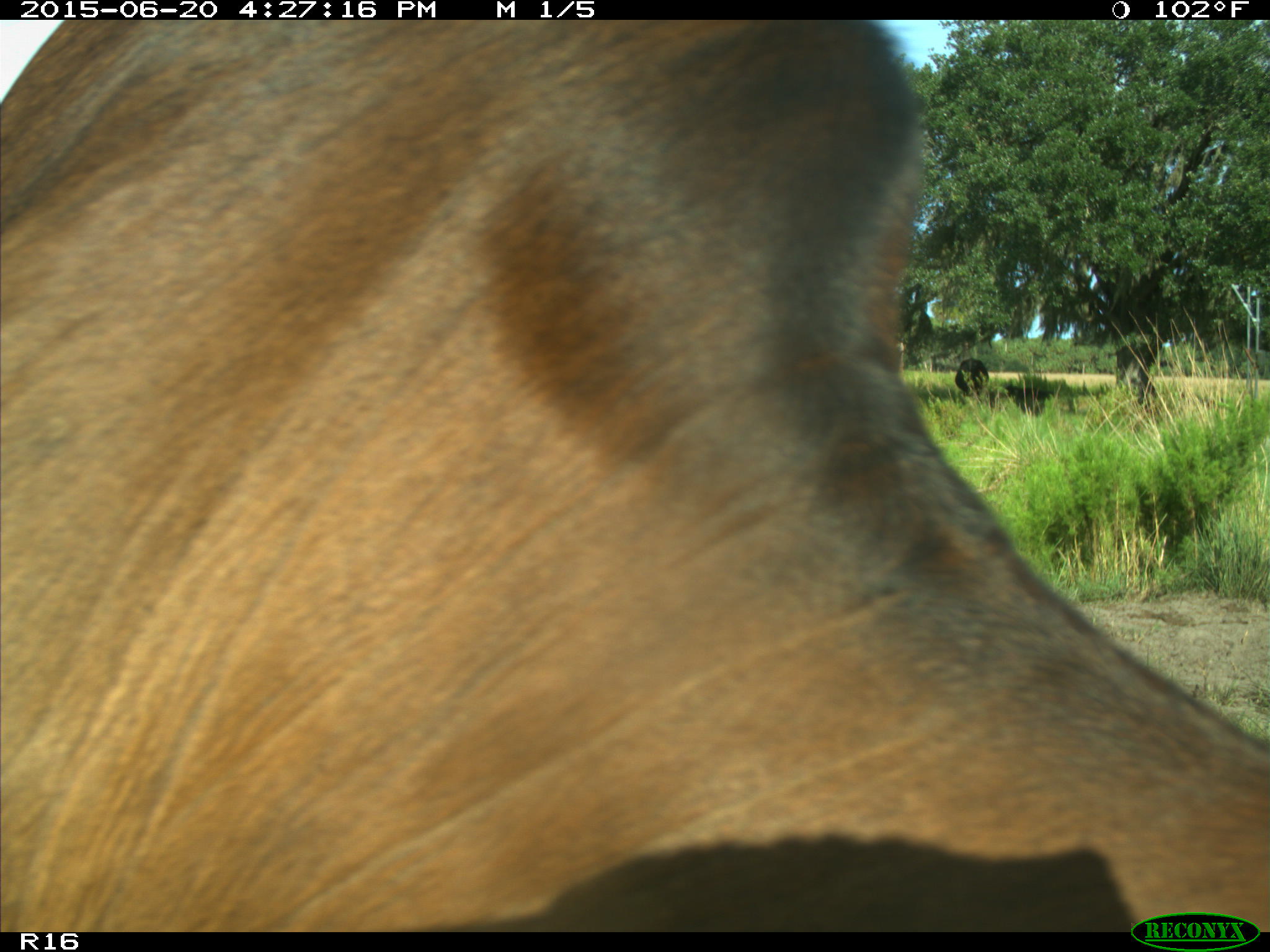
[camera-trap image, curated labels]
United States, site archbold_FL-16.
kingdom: Animalia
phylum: Chordata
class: Mammalia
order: Artiodactyla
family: Bovidae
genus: Bos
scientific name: Bos taurus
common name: domestic cow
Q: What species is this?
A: Bos taurus (domestic cow).